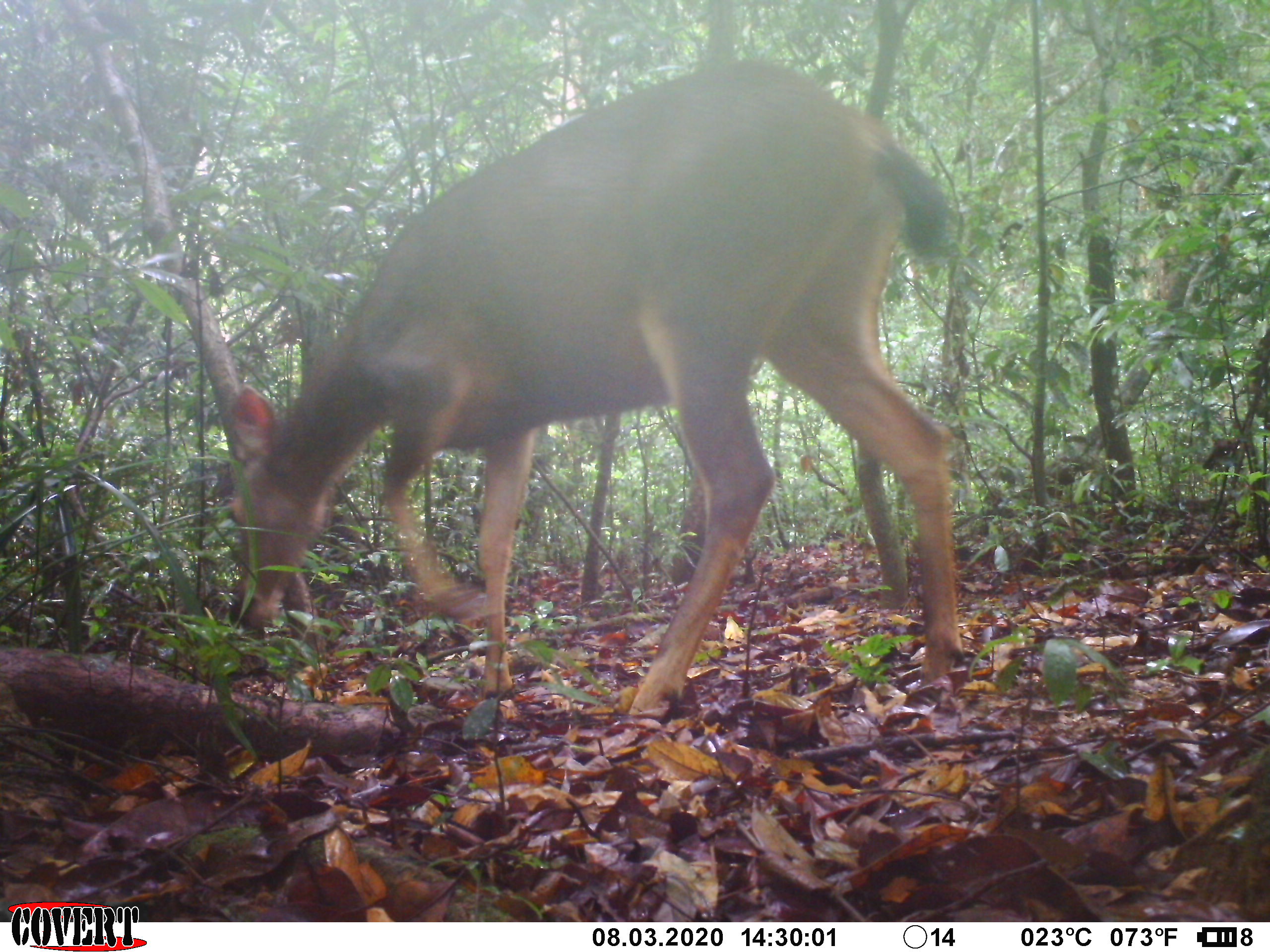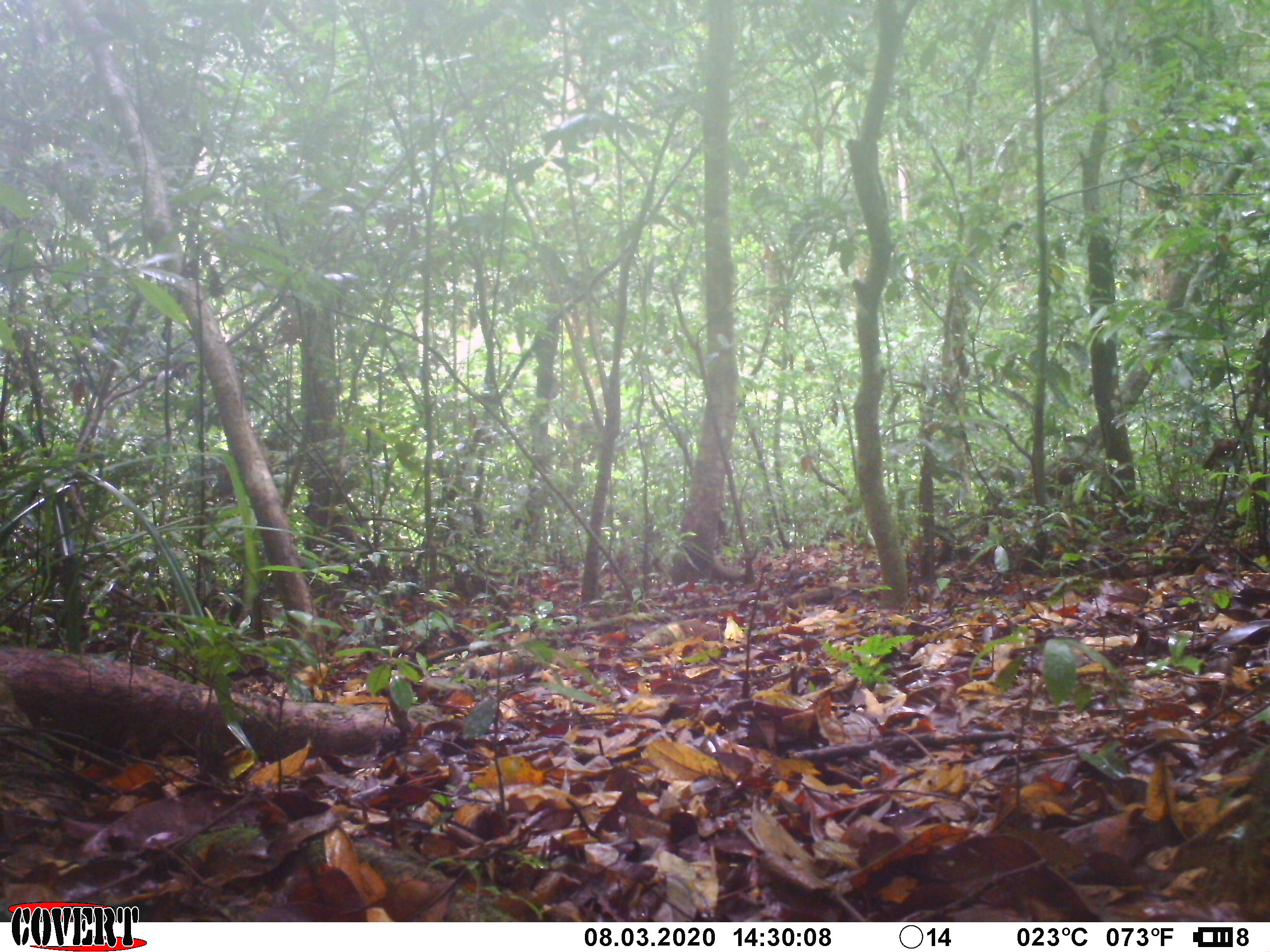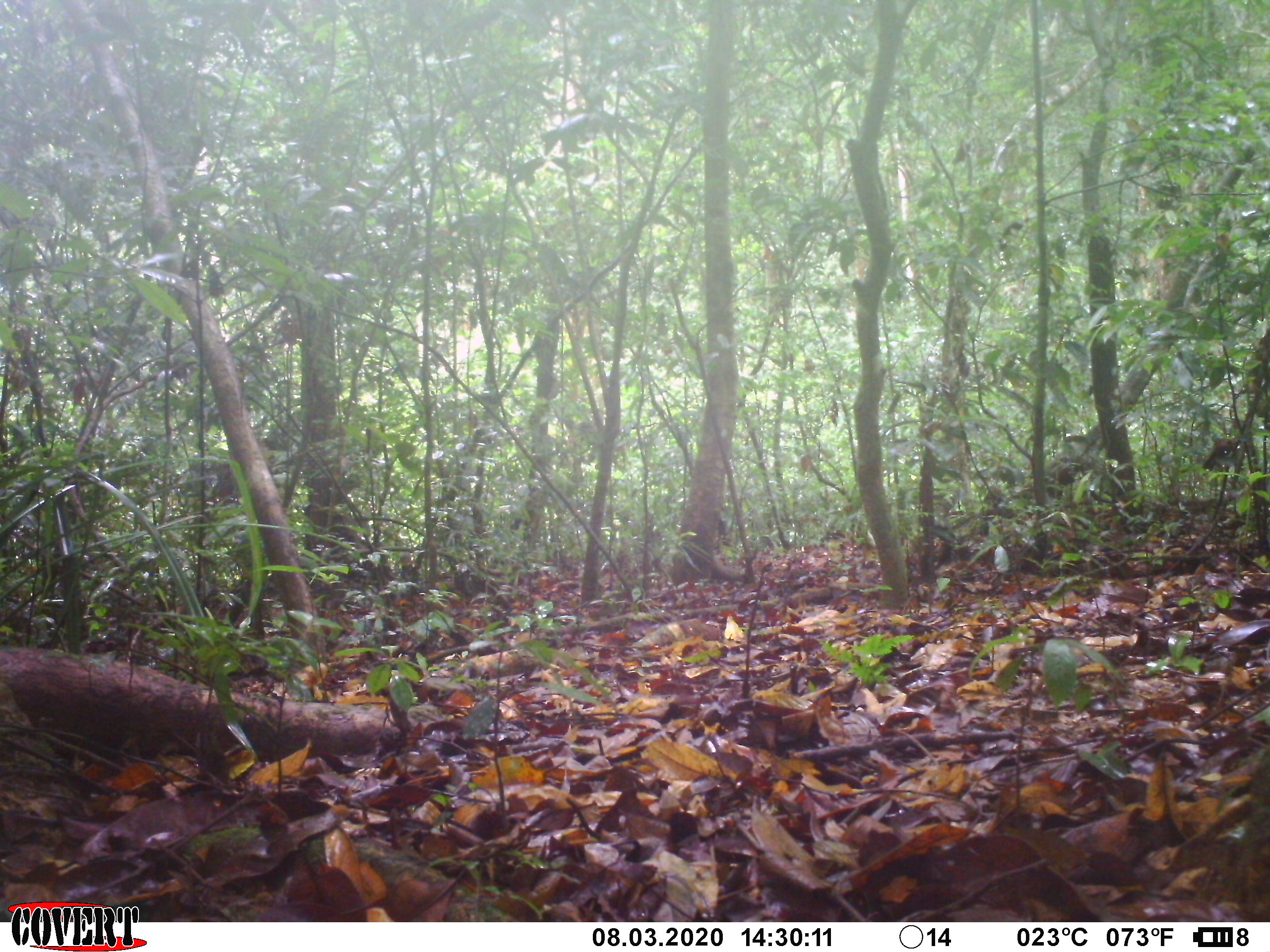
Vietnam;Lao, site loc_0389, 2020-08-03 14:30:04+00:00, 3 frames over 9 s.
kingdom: Animalia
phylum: Chordata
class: Mammalia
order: Artiodactyla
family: Cervidae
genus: Rusa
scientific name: Rusa unicolor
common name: sambar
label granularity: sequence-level